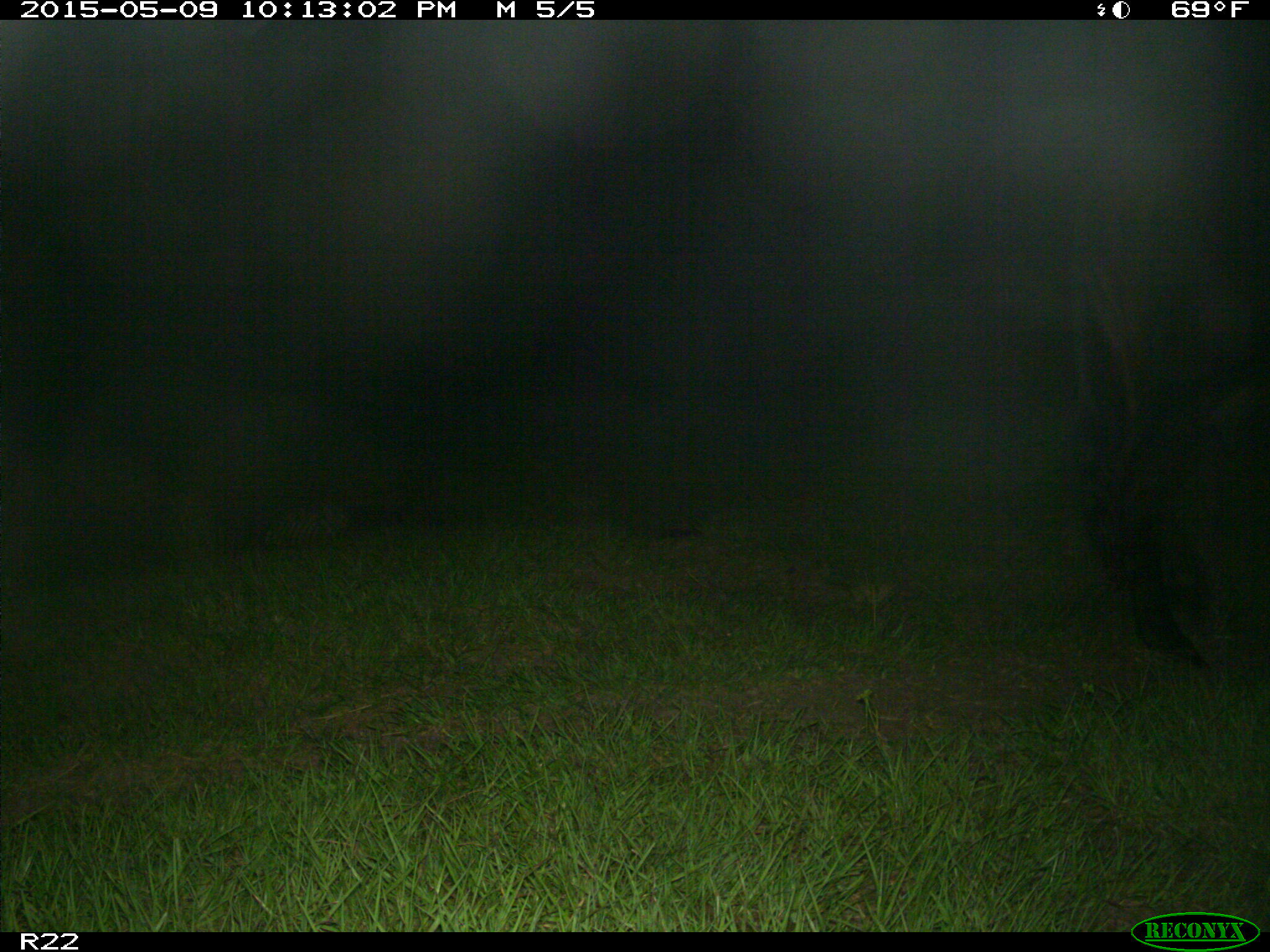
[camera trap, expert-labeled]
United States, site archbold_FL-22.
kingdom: Animalia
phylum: Chordata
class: Mammalia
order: Artiodactyla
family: Bovidae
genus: Bos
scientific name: Bos taurus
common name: domestic cow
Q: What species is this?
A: Bos taurus (domestic cow).